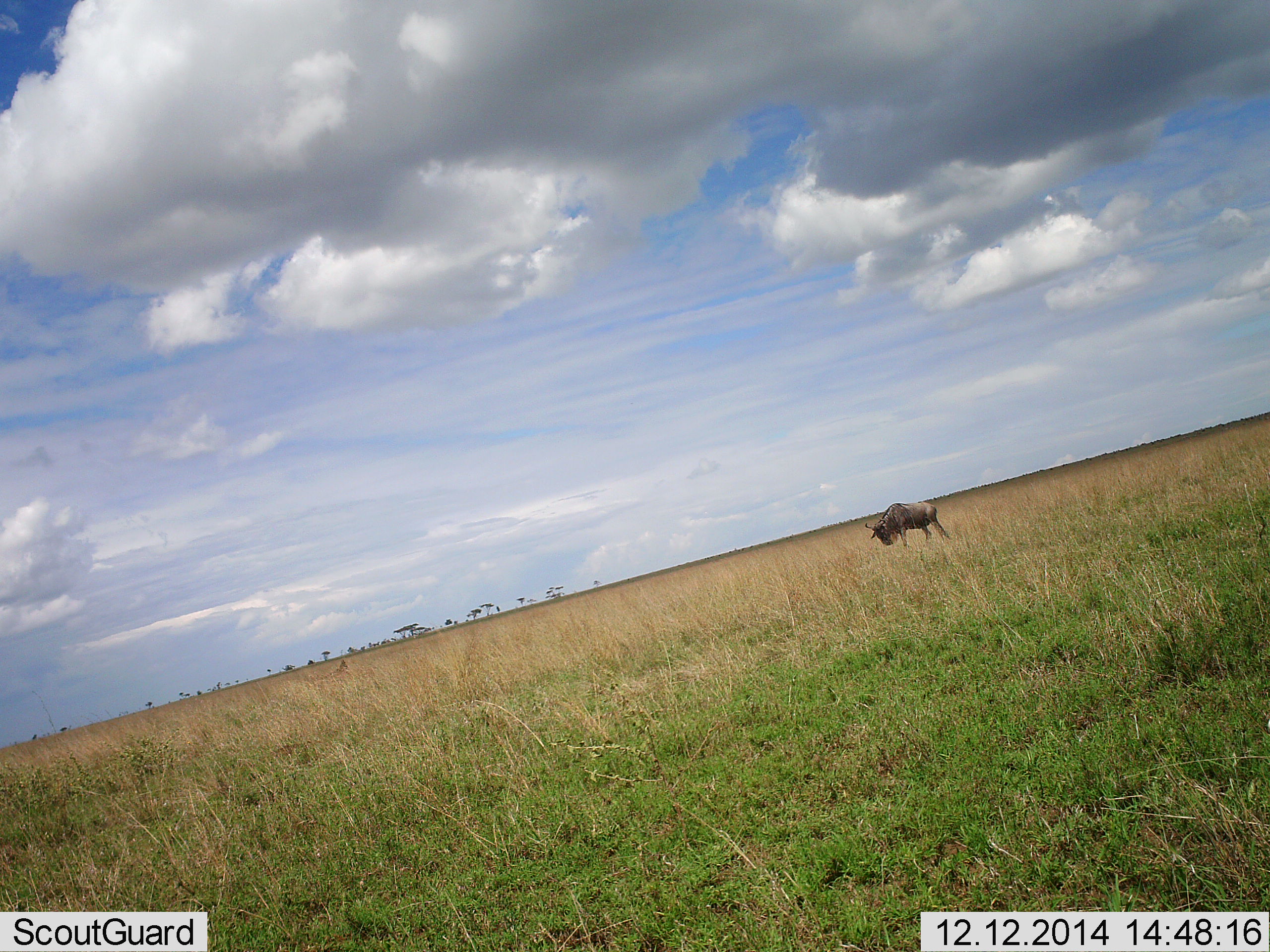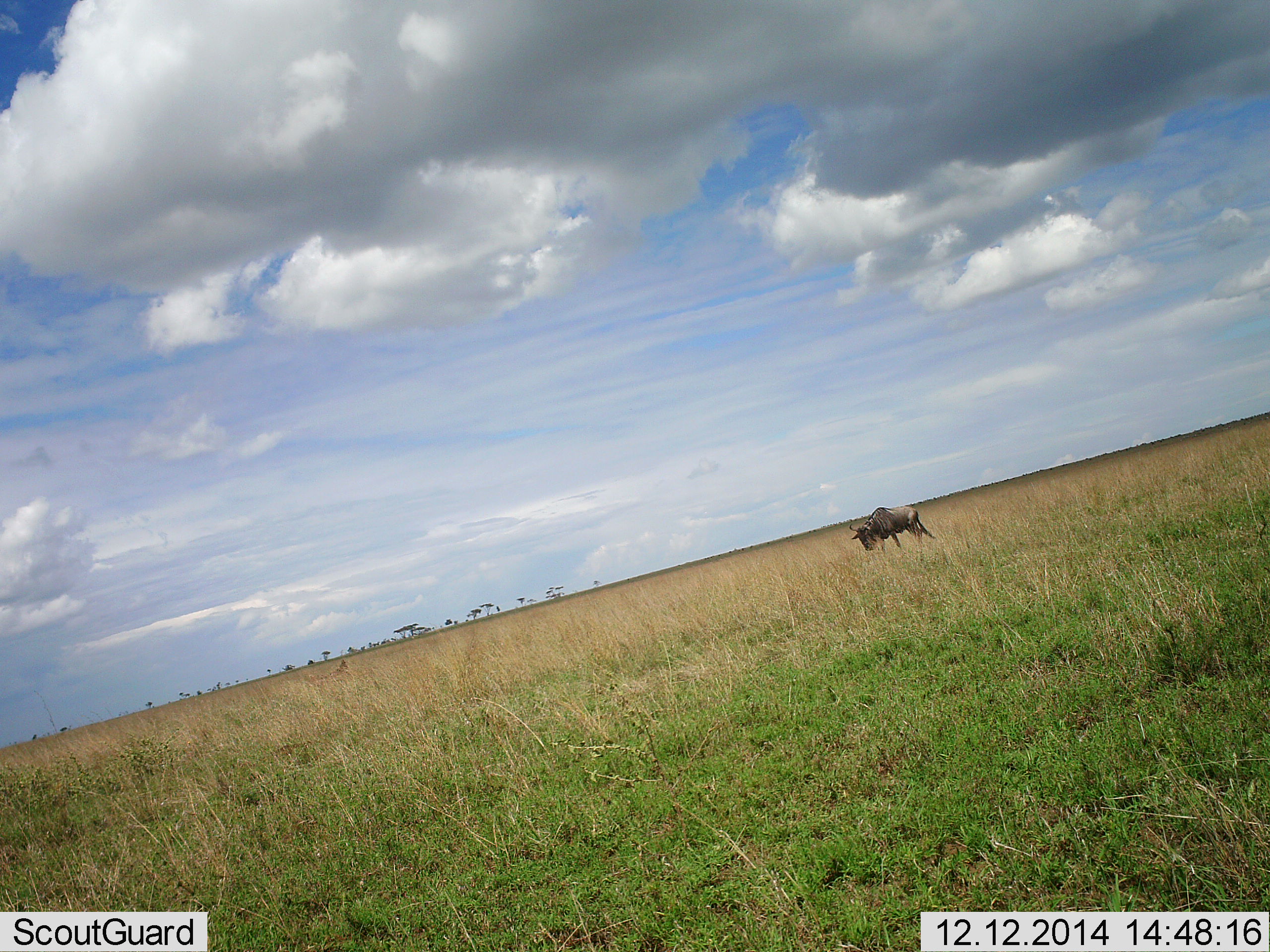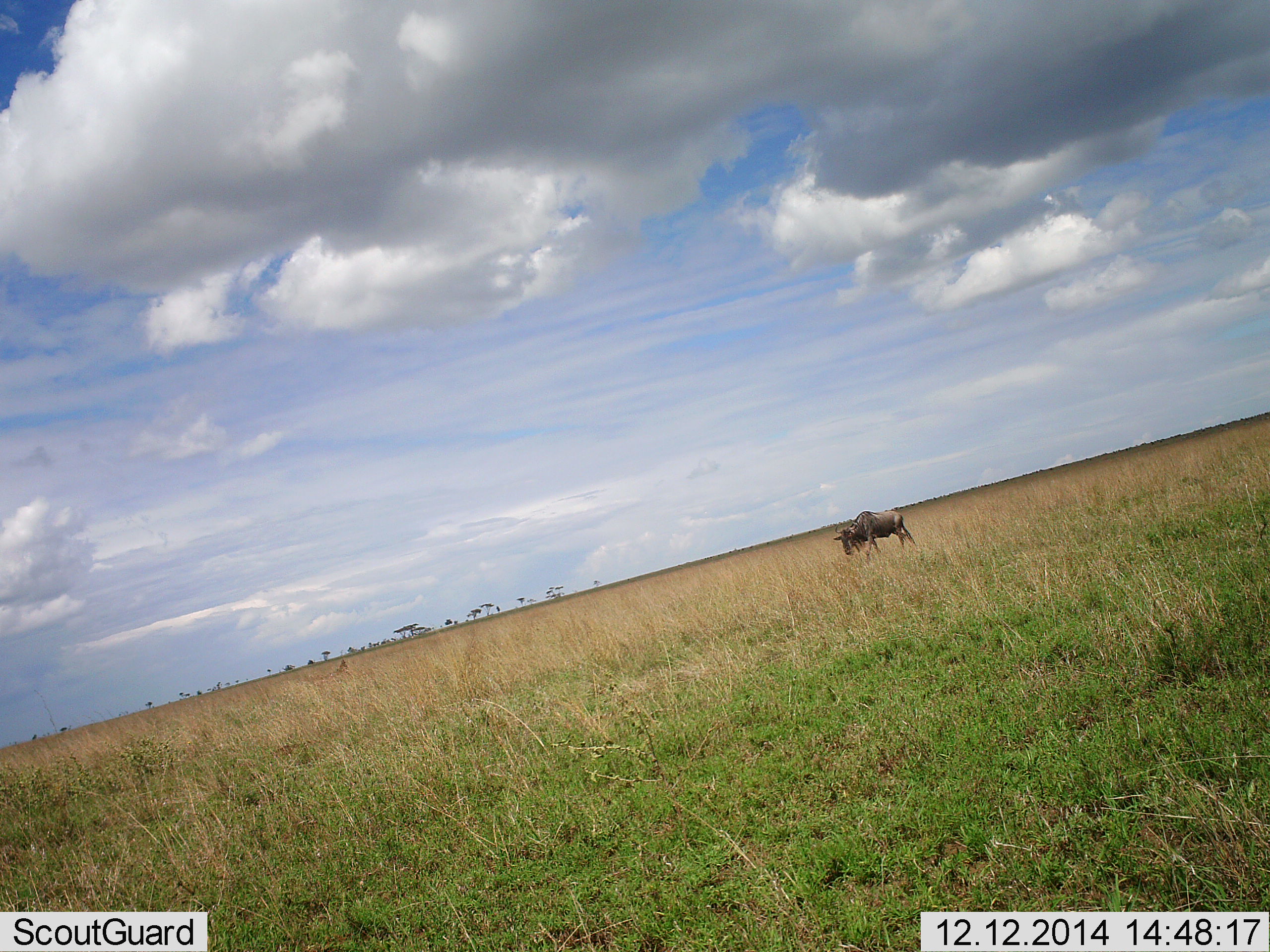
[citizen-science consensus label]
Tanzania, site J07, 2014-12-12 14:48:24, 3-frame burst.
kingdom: Animalia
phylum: Chordata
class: Mammalia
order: Artiodactyla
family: Bovidae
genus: Connochaetes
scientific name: Connochaetes taurinus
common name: blue wildebeest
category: wildebeest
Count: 1.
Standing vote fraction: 10%.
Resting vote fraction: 0%.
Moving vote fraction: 70%.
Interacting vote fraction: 0%.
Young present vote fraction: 0%.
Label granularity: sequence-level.